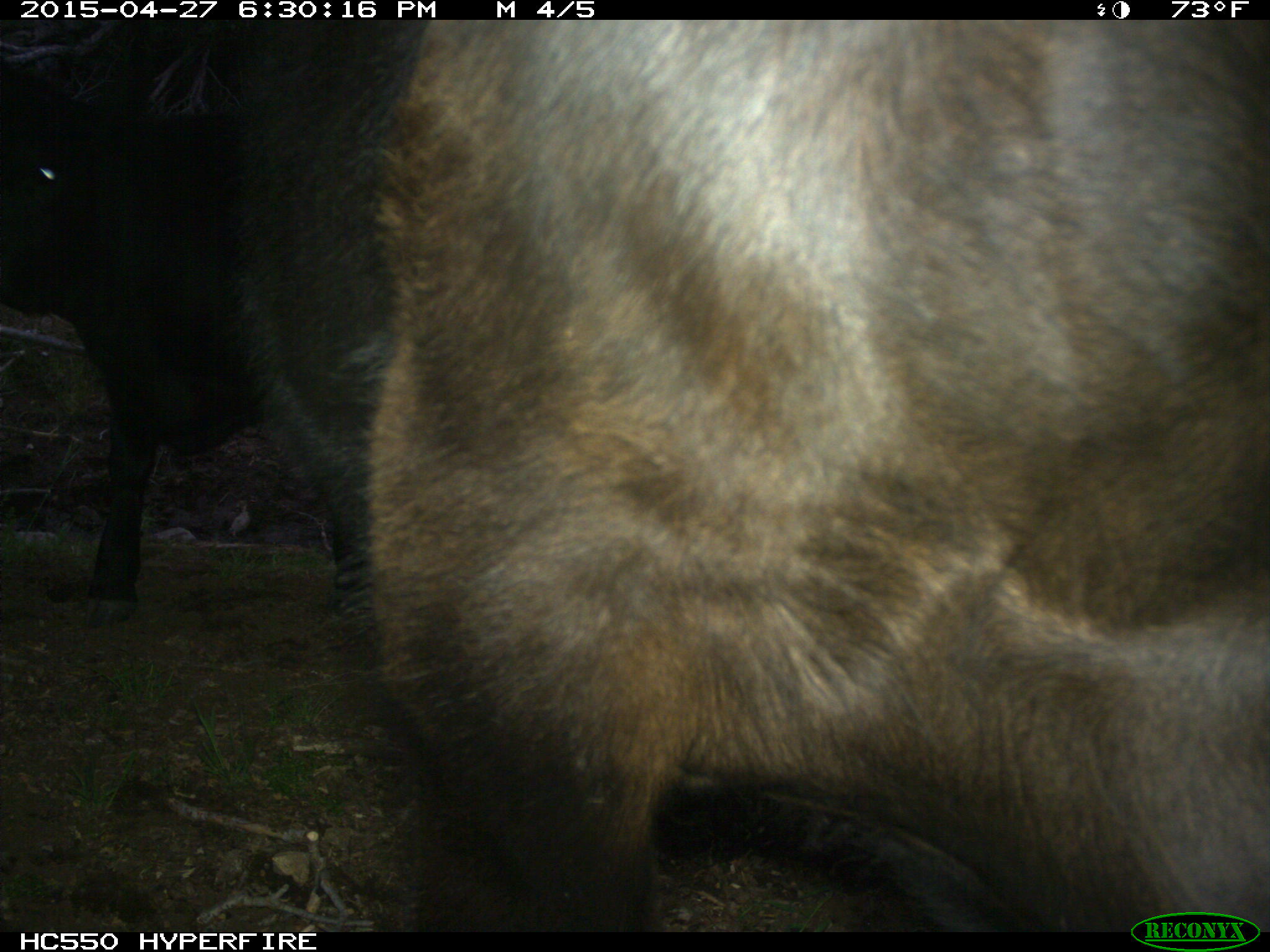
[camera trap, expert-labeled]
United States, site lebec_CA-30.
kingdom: Animalia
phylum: Chordata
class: Mammalia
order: Artiodactyla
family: Bovidae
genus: Bos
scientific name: Bos taurus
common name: domestic cow